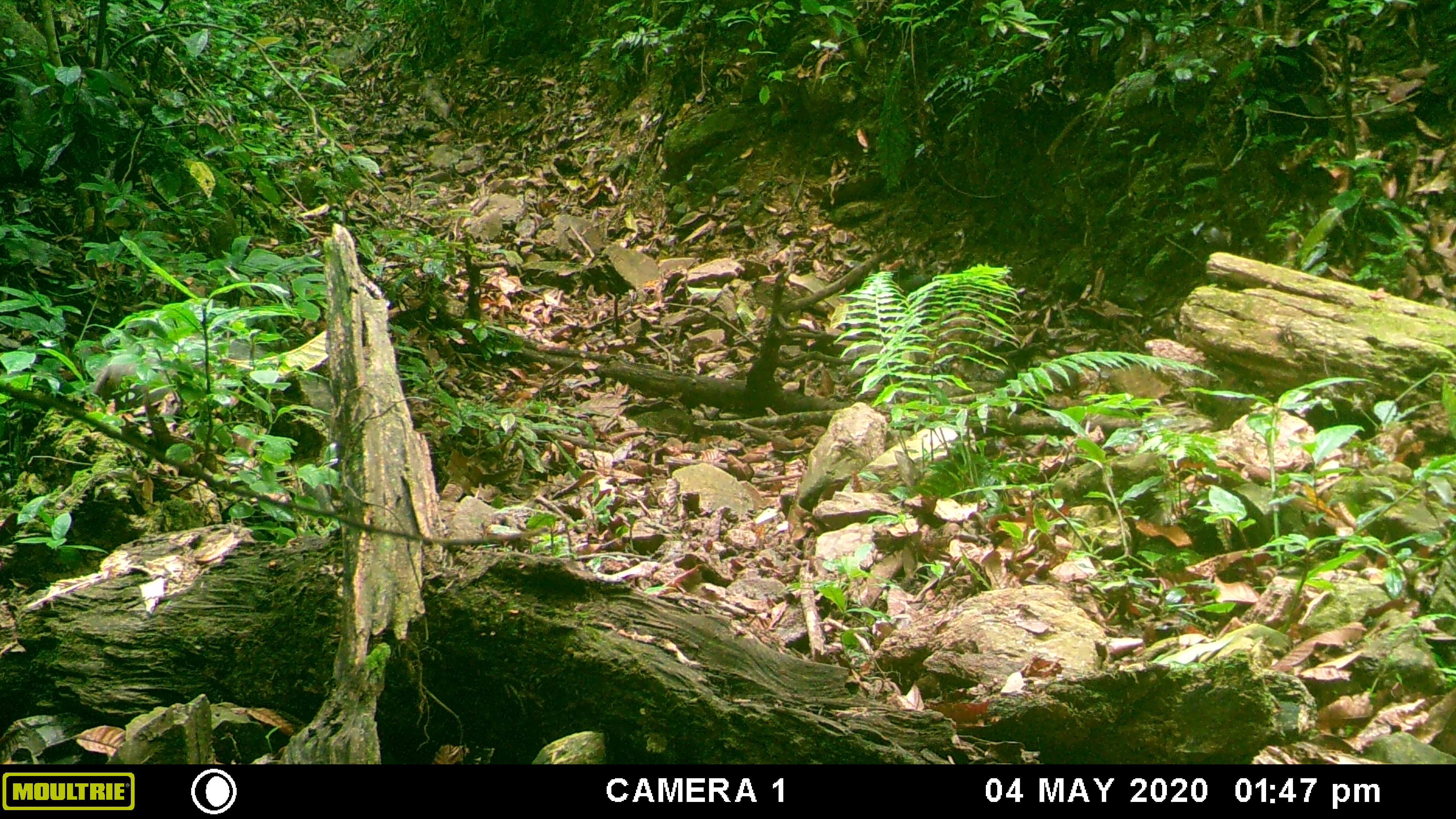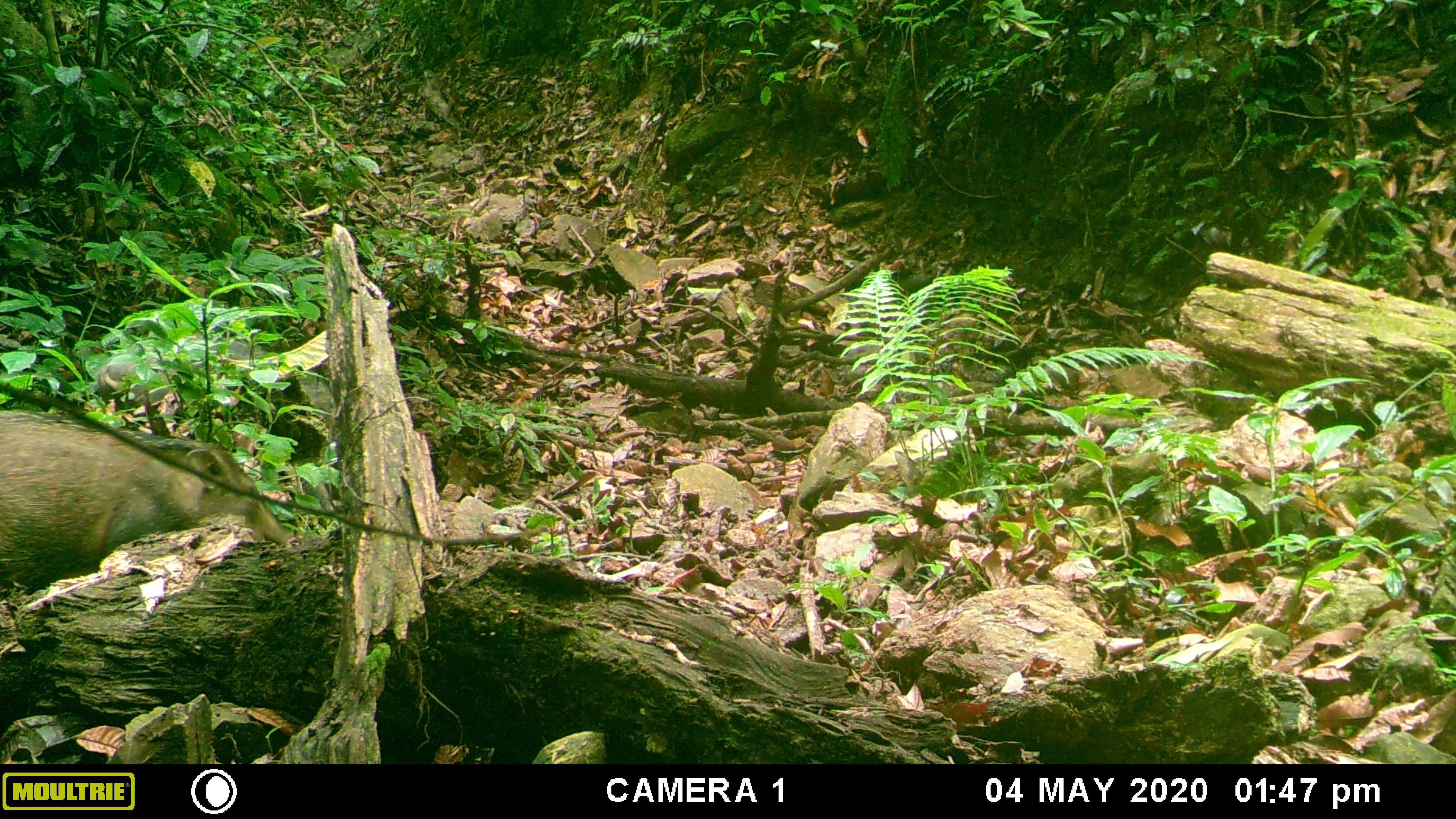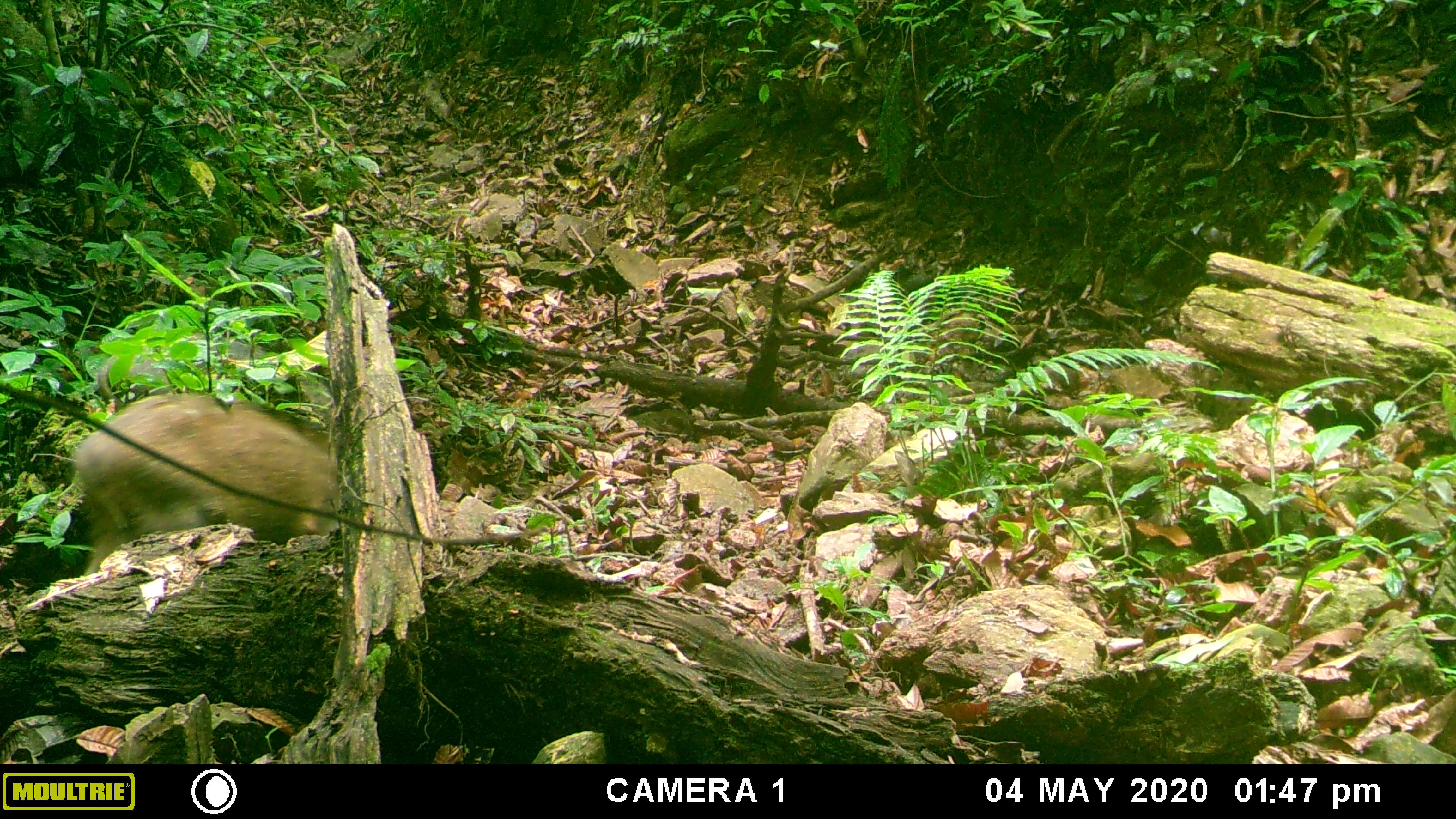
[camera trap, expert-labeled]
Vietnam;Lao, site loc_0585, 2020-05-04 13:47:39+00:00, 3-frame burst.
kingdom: Animalia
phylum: Chordata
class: Mammalia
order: Artiodactyla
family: Suidae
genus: Sus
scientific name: Sus scrofa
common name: eurasian wild pig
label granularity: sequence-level